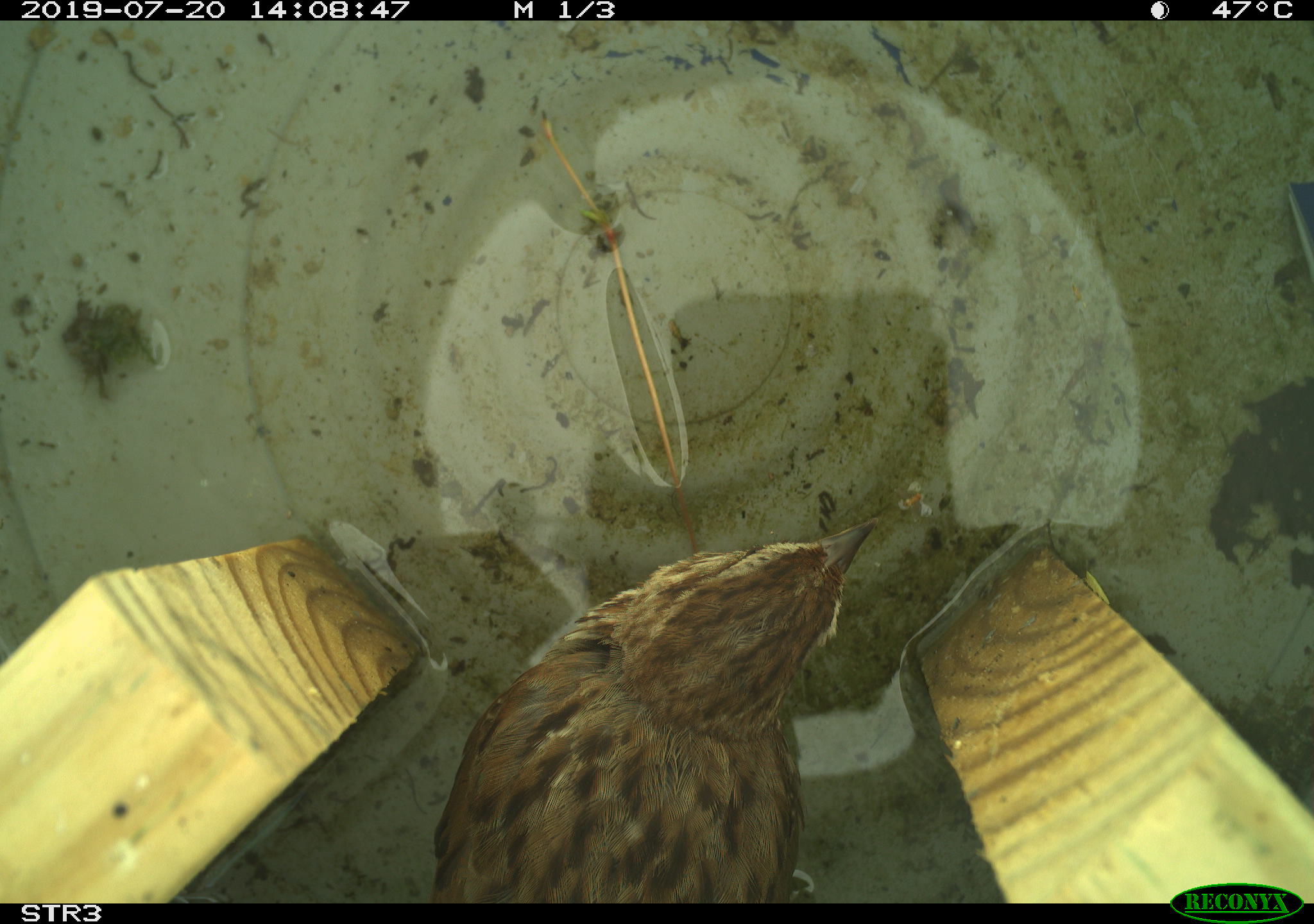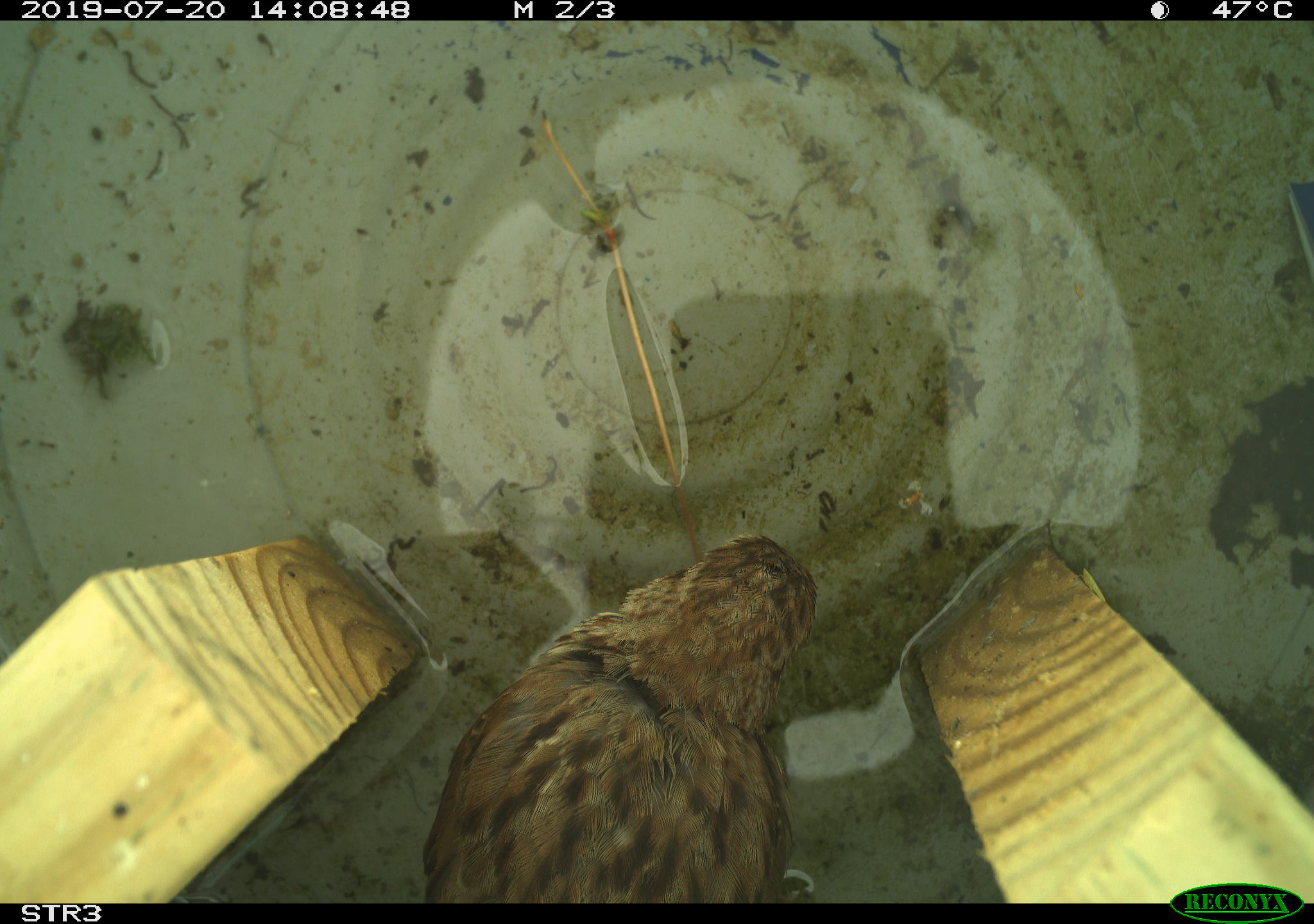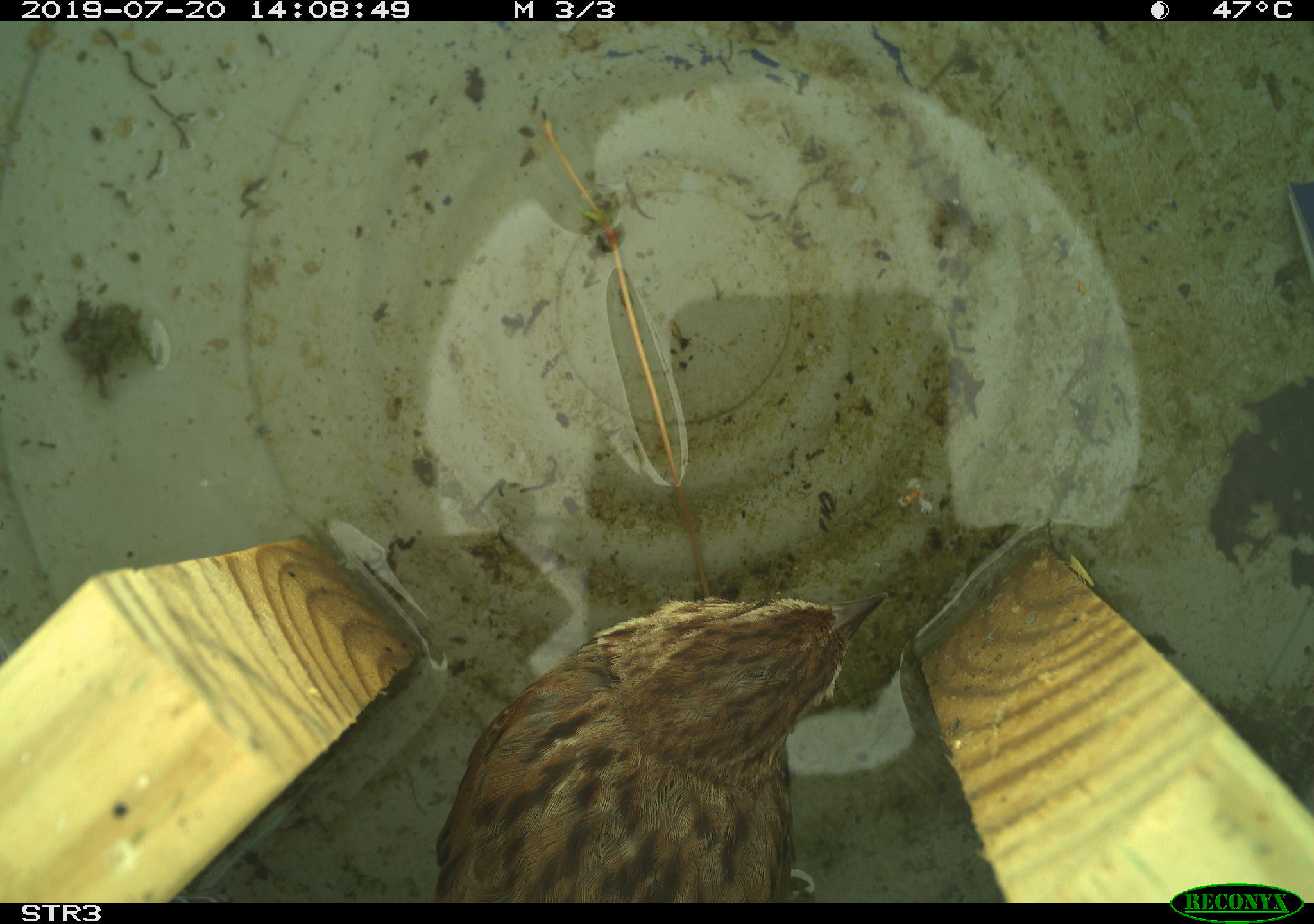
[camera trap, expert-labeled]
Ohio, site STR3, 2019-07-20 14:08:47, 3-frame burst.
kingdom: Animalia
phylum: Chordata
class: Aves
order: Passeriformes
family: Passerellidae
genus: Melospiza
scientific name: Melospiza melodia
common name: song sparrow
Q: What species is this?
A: Song sparrow (Melospiza melodia).